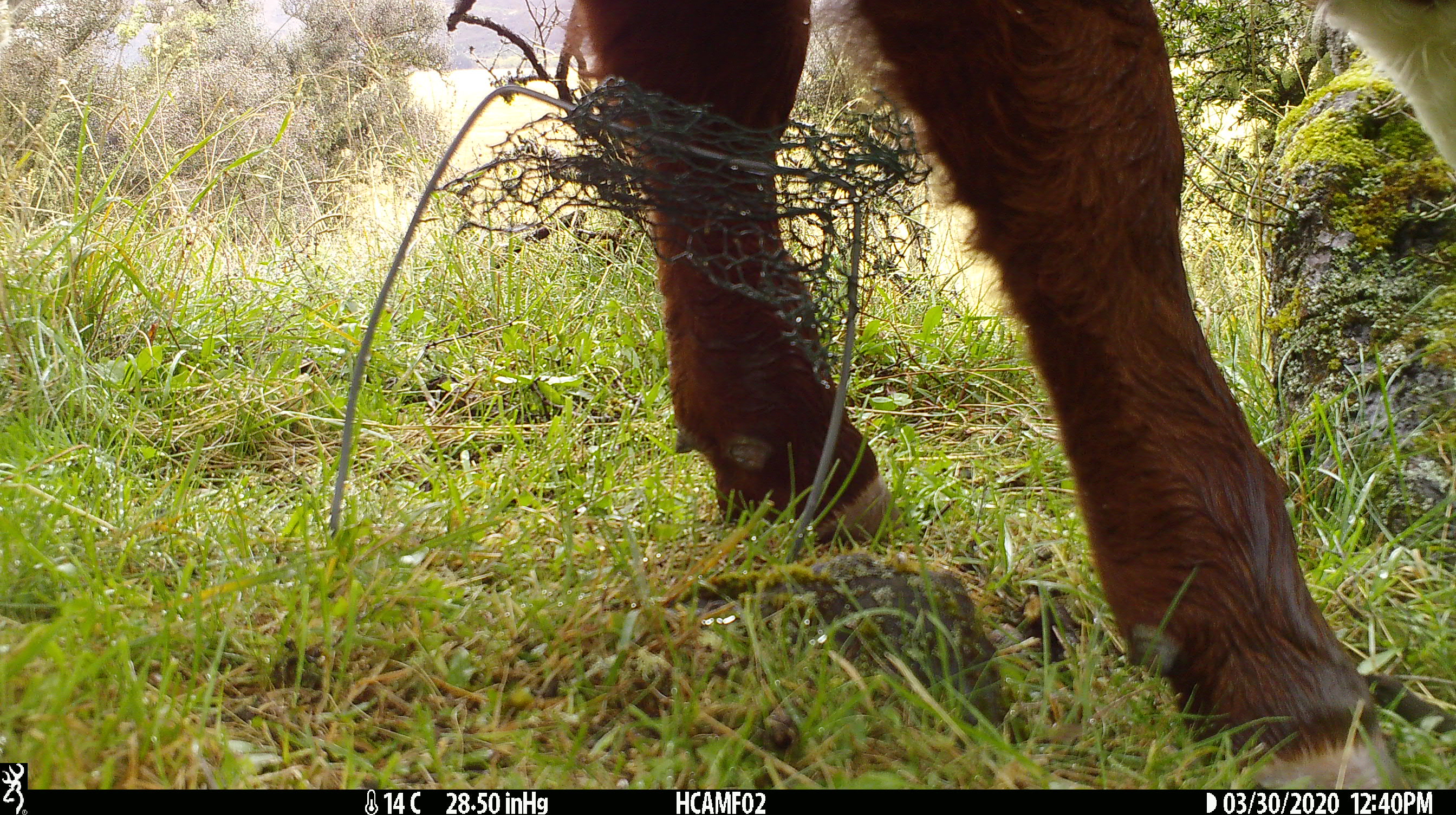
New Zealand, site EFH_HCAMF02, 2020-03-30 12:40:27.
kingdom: Animalia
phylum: Chordata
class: Mammalia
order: Artiodactyla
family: Bovidae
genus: Bos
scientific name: Bos taurus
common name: domestic cow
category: cow